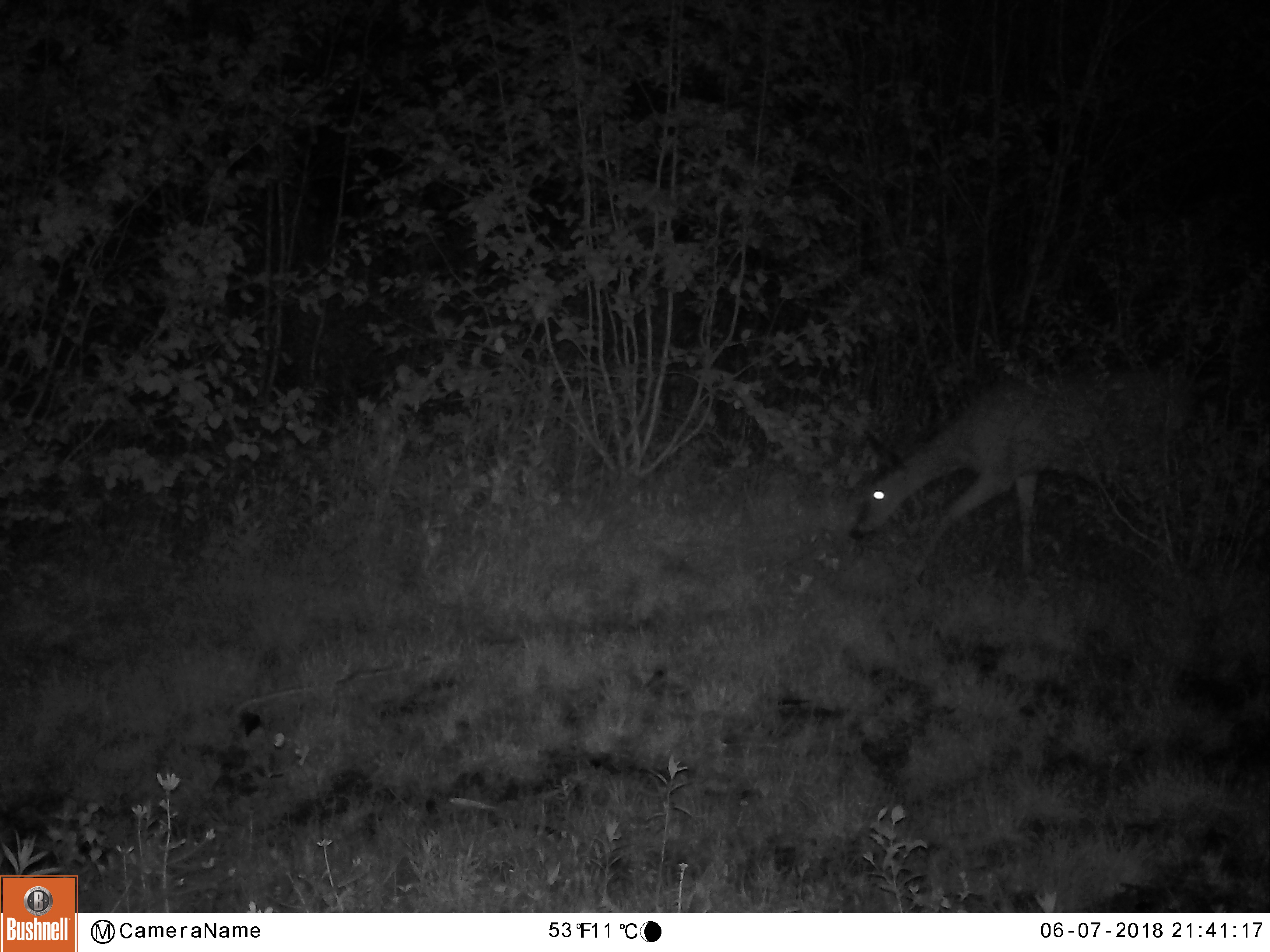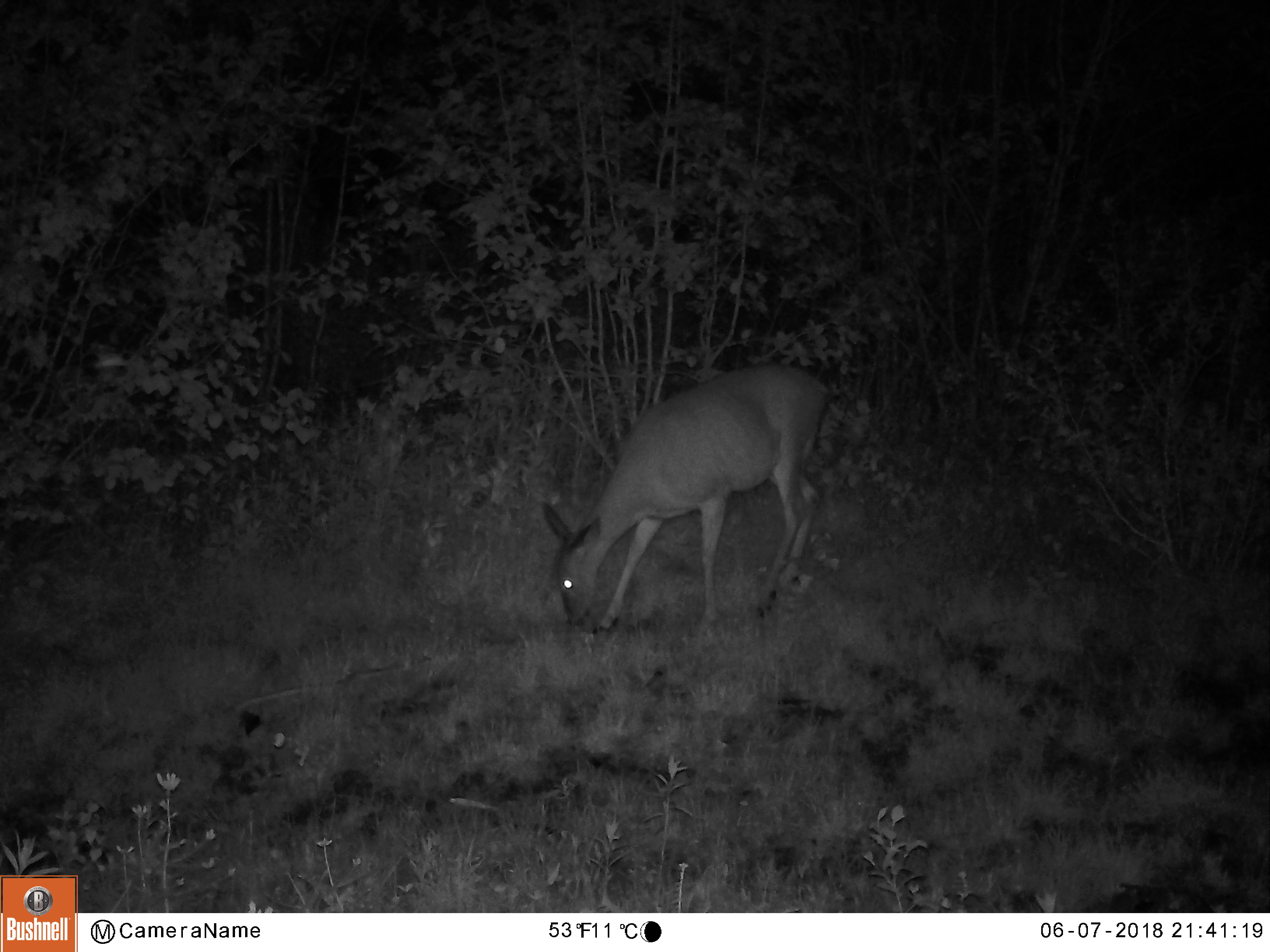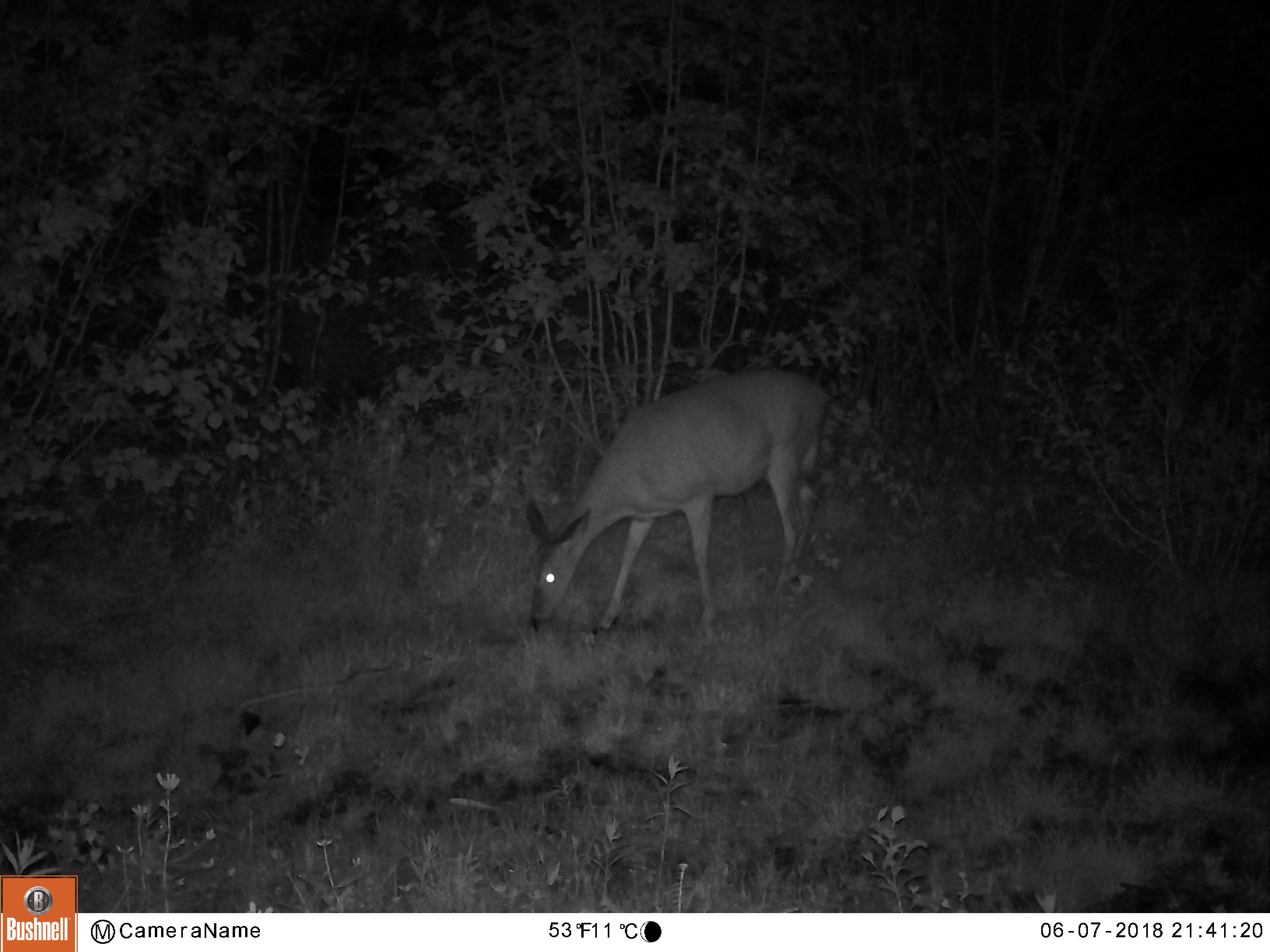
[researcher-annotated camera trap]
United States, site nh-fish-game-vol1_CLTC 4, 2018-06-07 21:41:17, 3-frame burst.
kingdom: Animalia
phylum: Chordata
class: Mammalia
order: Artiodactyla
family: Cervidae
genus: Odocoileus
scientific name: Odocoileus virginianus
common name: white-tailed deer